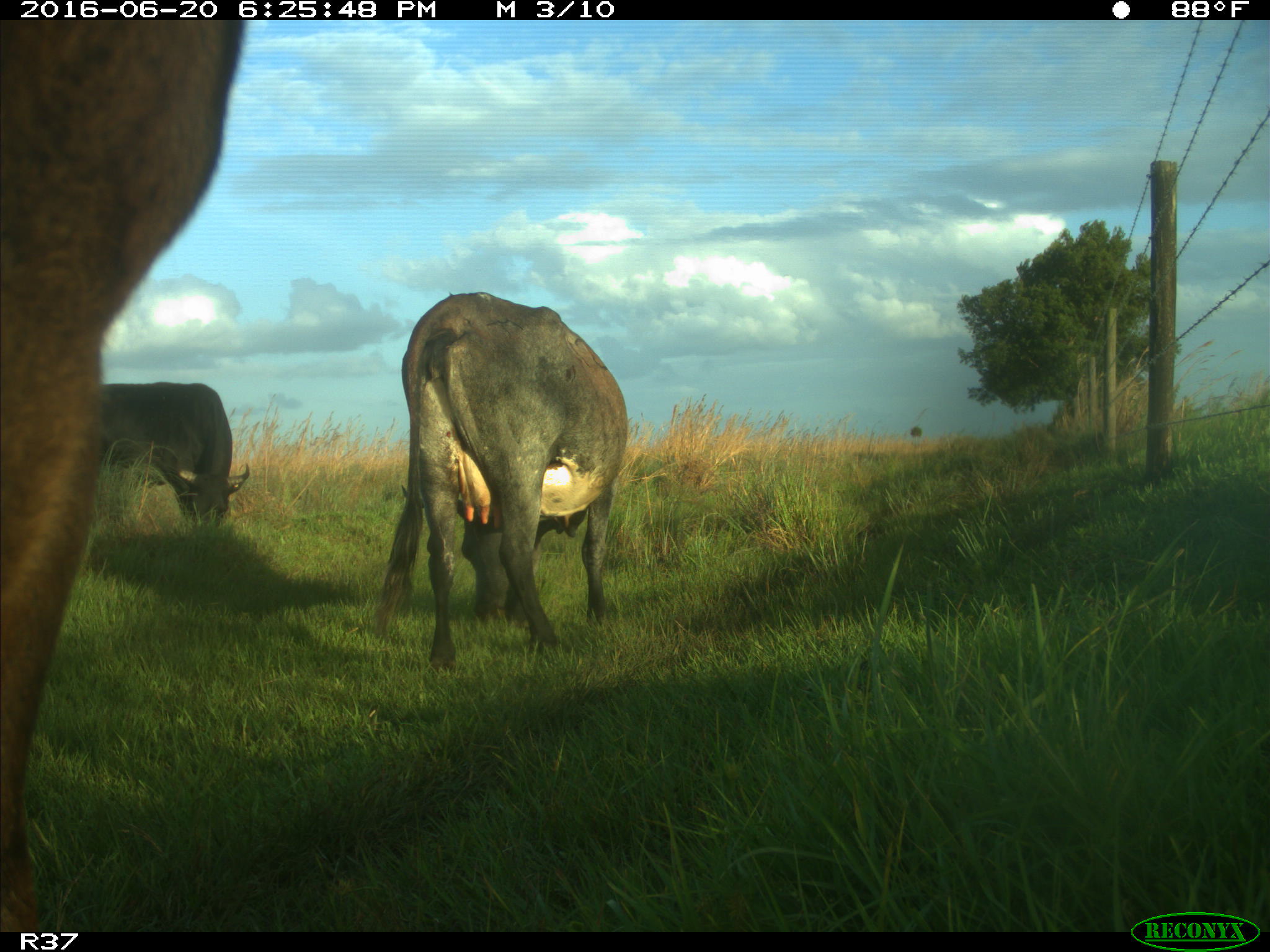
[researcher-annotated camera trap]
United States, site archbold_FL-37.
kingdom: Animalia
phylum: Chordata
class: Mammalia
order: Artiodactyla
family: Bovidae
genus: Bos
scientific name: Bos taurus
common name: domestic cow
Bos taurus (domestic cow).